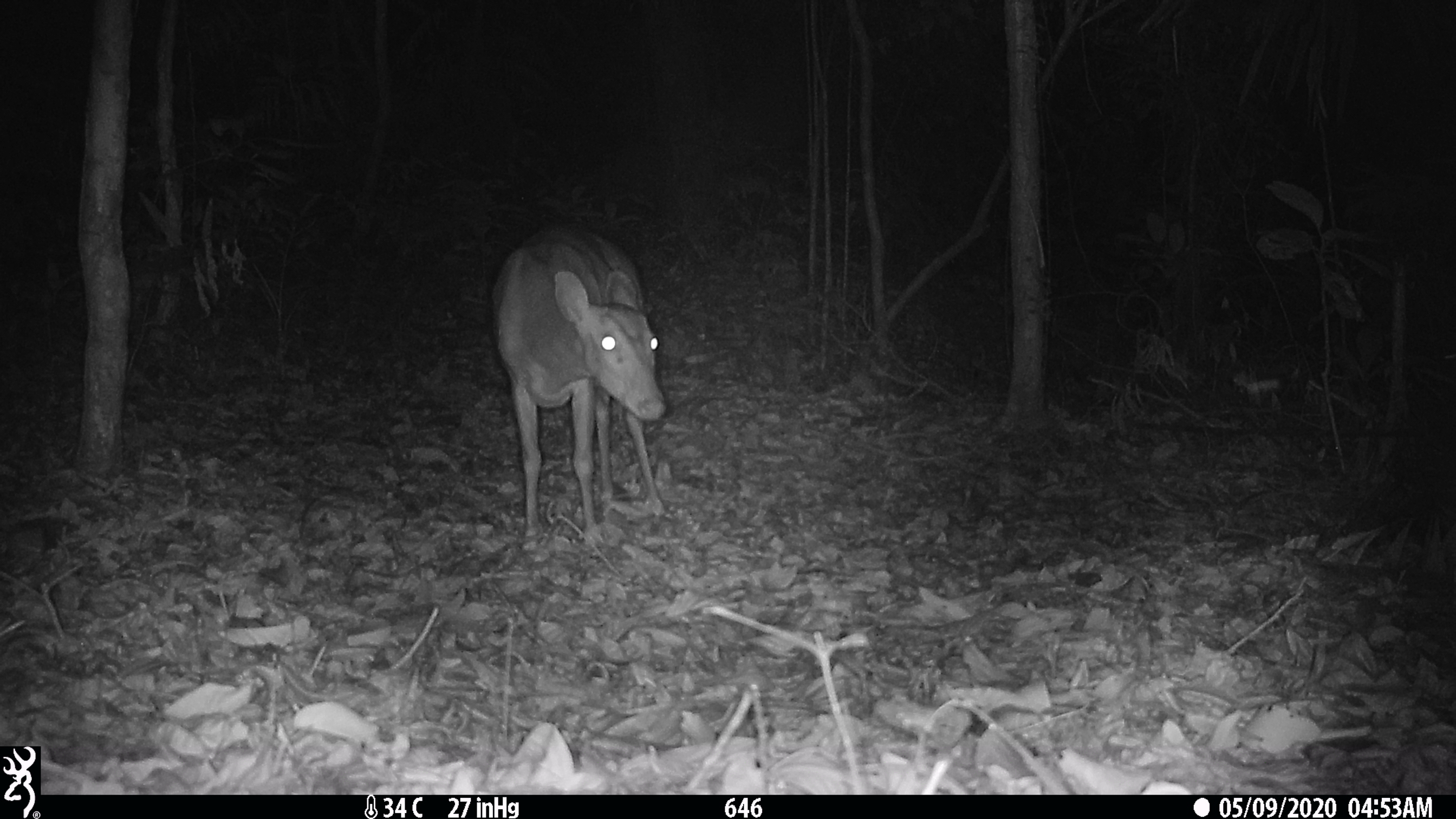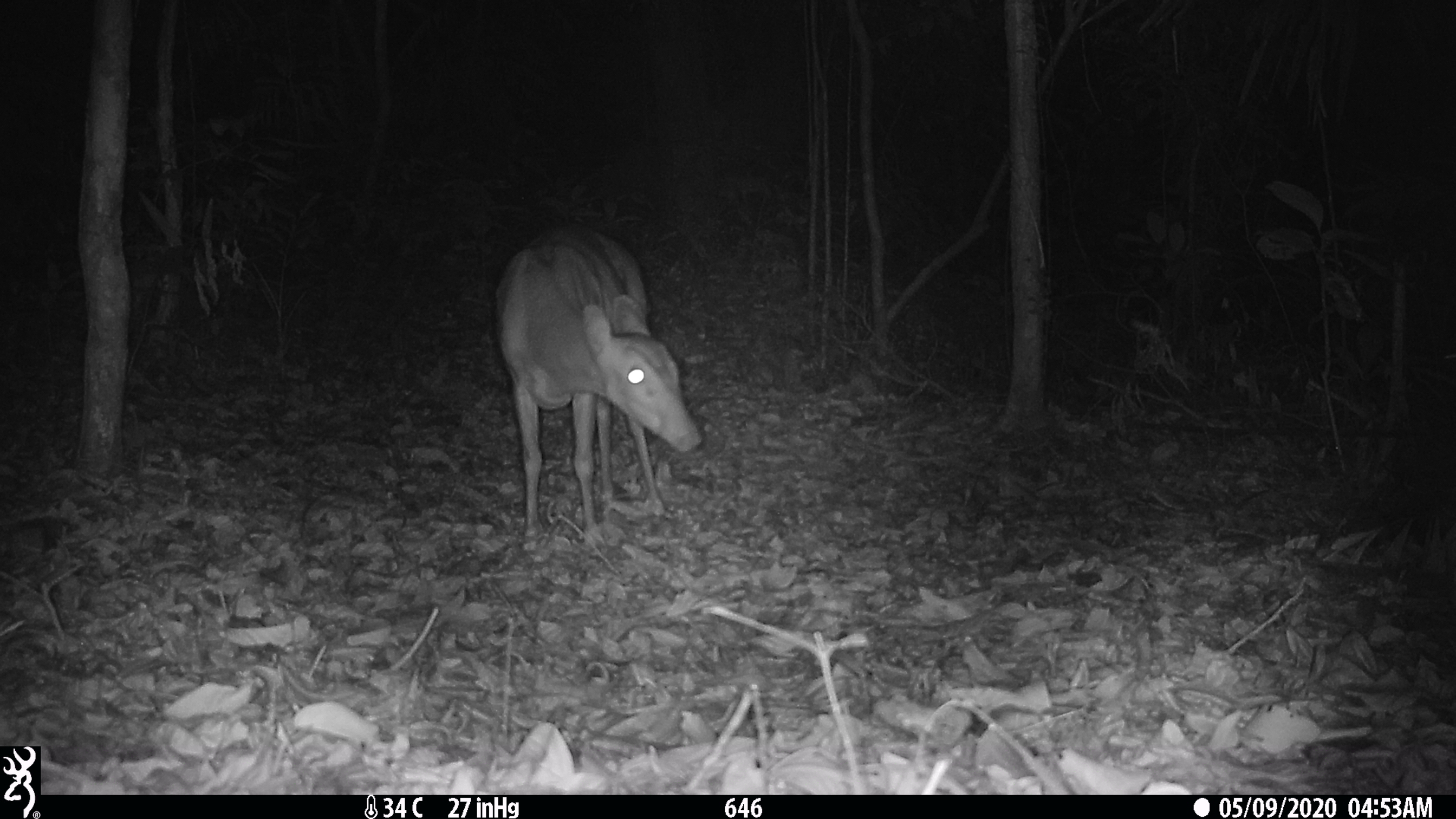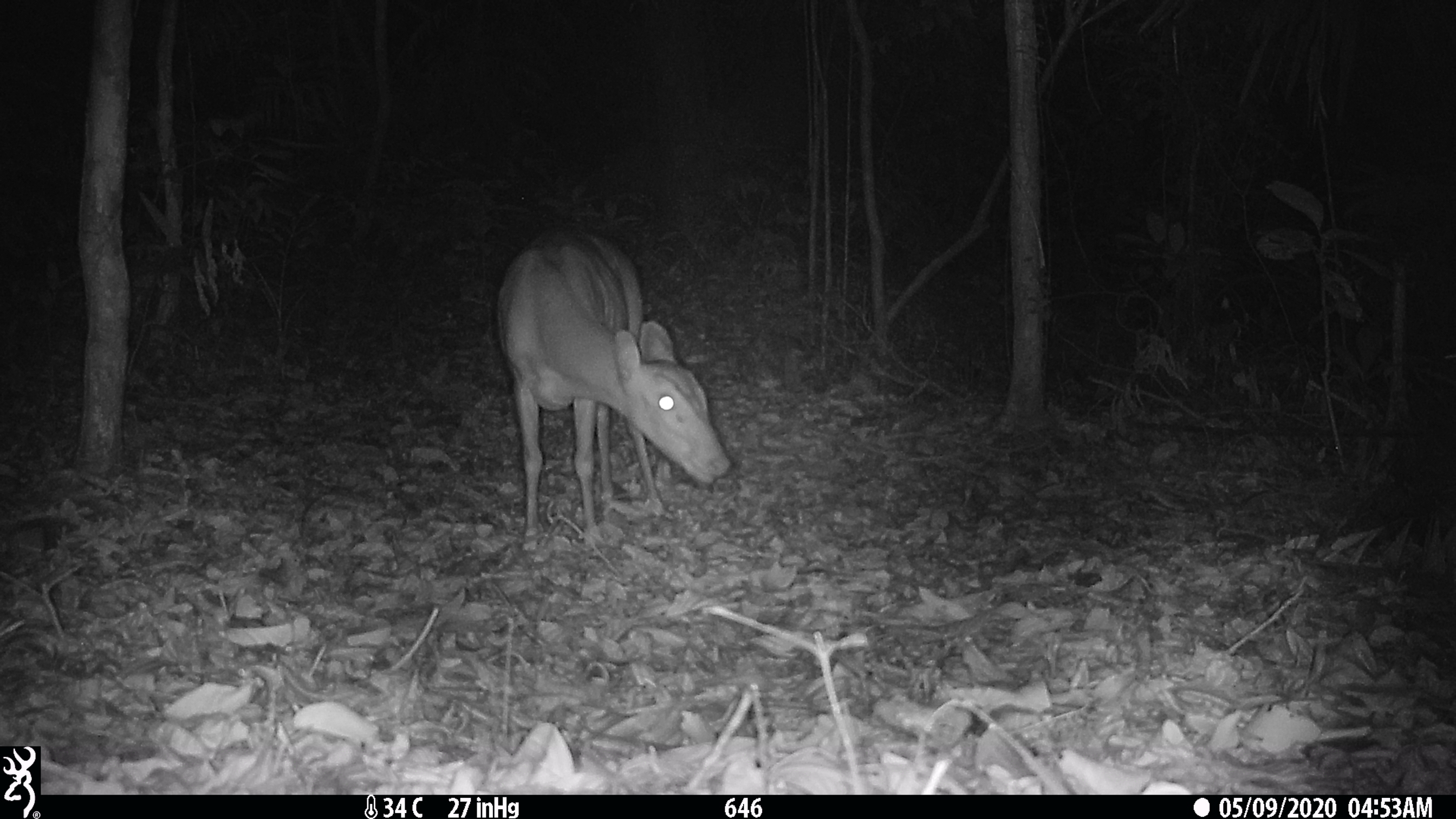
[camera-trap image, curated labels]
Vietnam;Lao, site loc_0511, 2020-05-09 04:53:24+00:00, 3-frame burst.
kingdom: Animalia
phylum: Chordata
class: Mammalia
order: Artiodactyla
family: Cervidae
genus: Muntiacus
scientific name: Muntiacus vuquangensis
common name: large-antlered muntjac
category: large antlered muntjac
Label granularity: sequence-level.